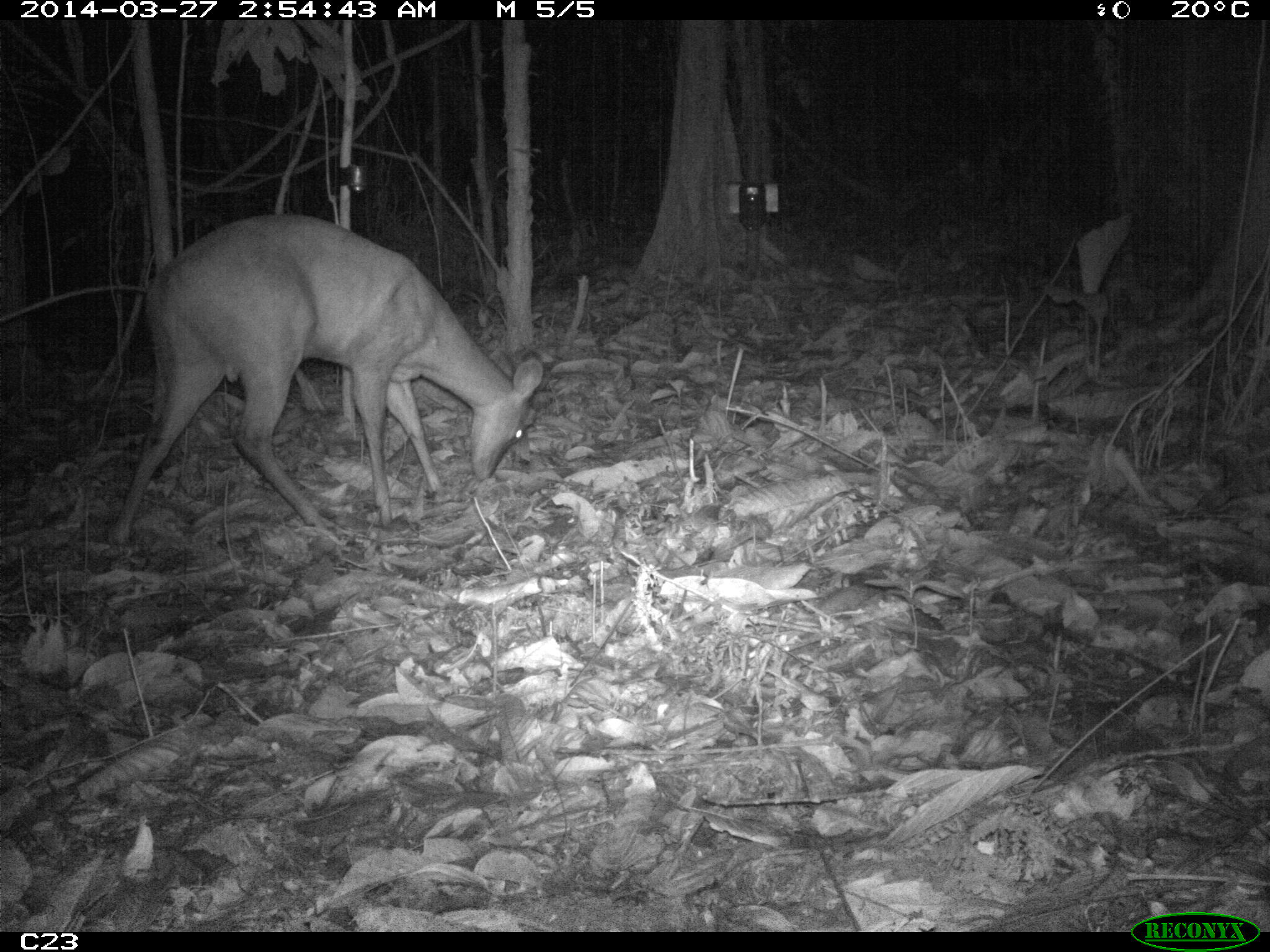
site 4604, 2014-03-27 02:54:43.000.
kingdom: Animalia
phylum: Chordata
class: Mammalia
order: Artiodactyla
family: Cervidae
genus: Mazama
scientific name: Mazama americana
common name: red brocket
Mazama americana (red brocket), count 1, age adult, sex female.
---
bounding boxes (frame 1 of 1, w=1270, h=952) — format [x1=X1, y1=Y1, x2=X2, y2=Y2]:
mazama americana: [x1=89, y1=192, x2=552, y2=558]